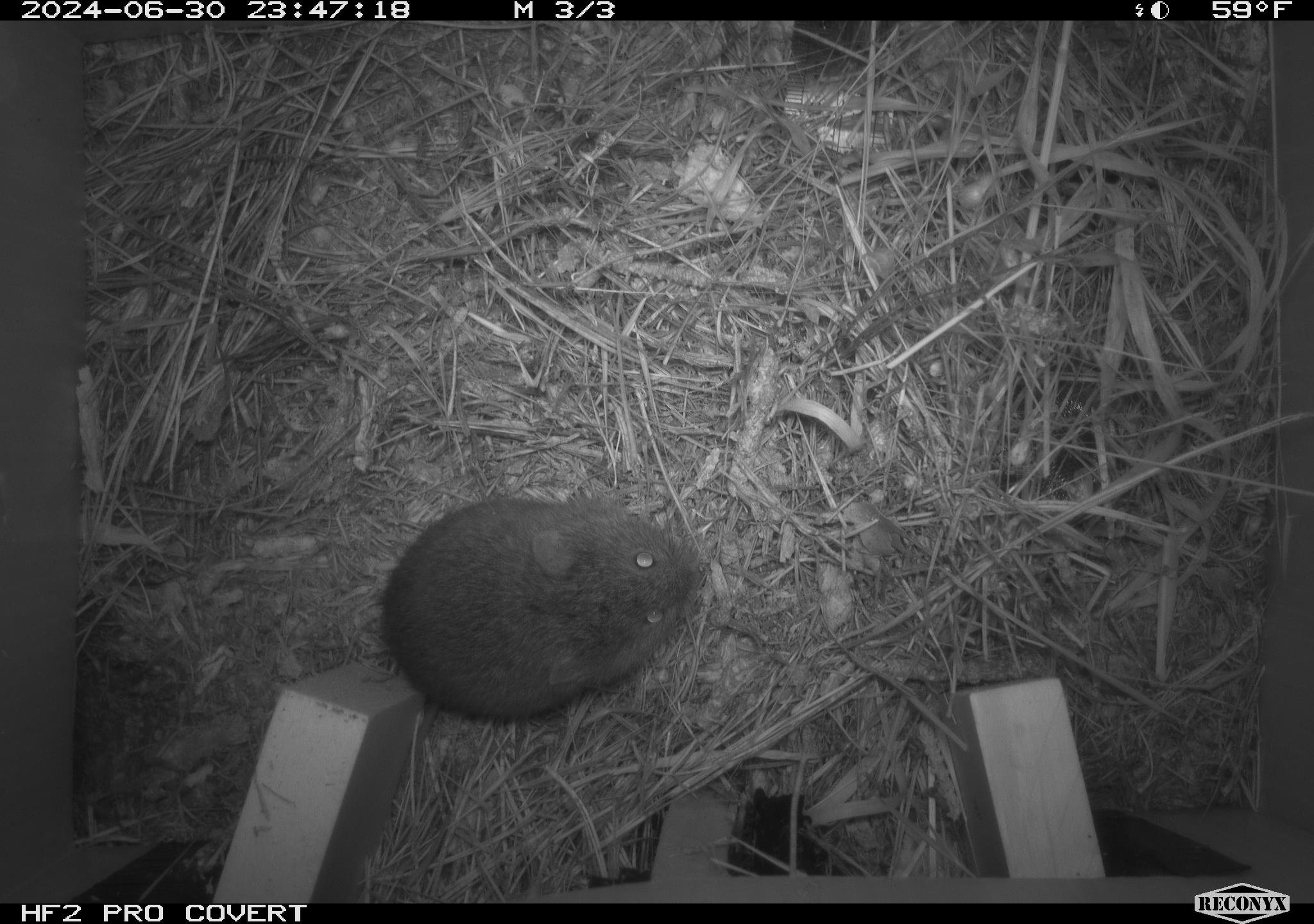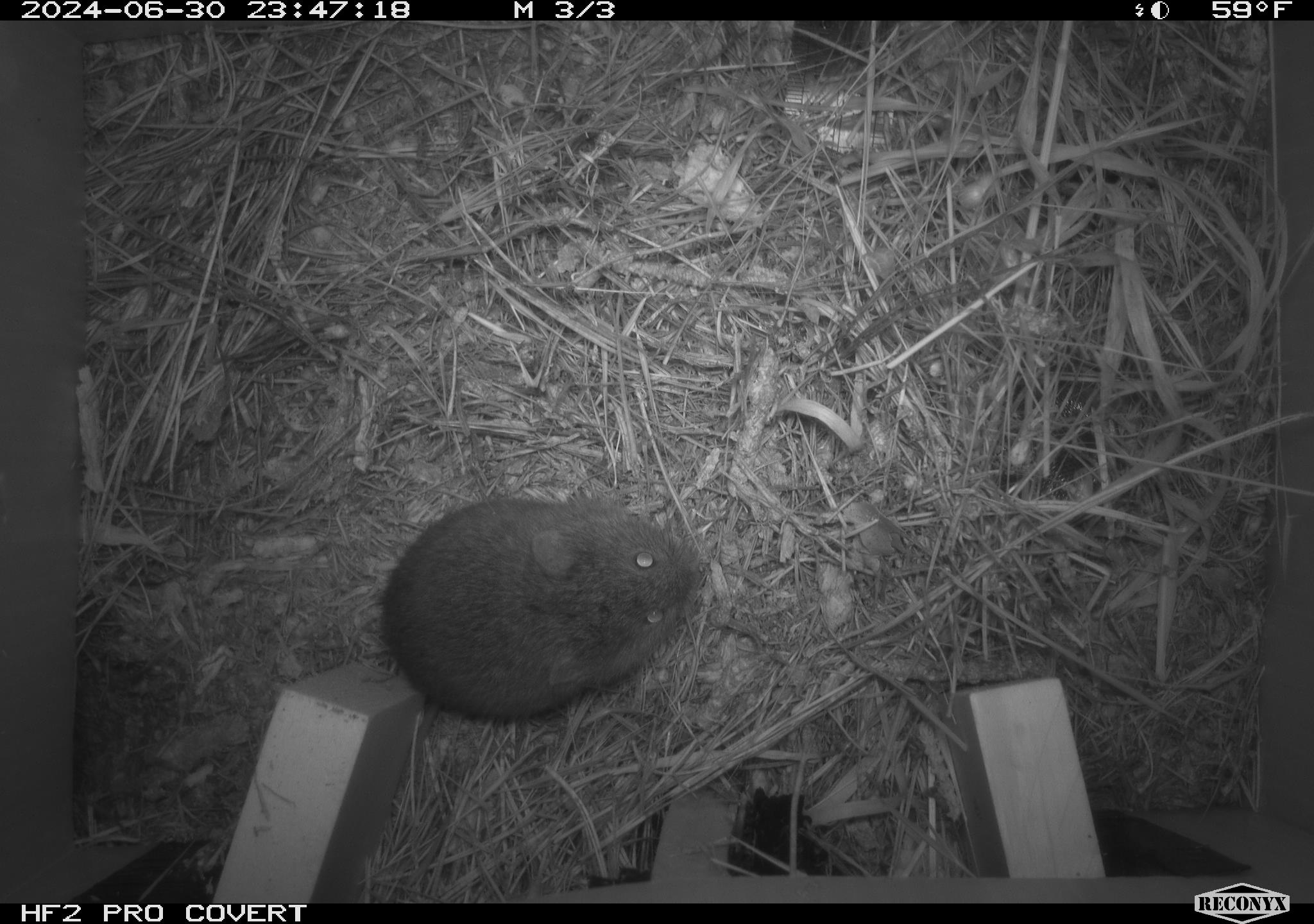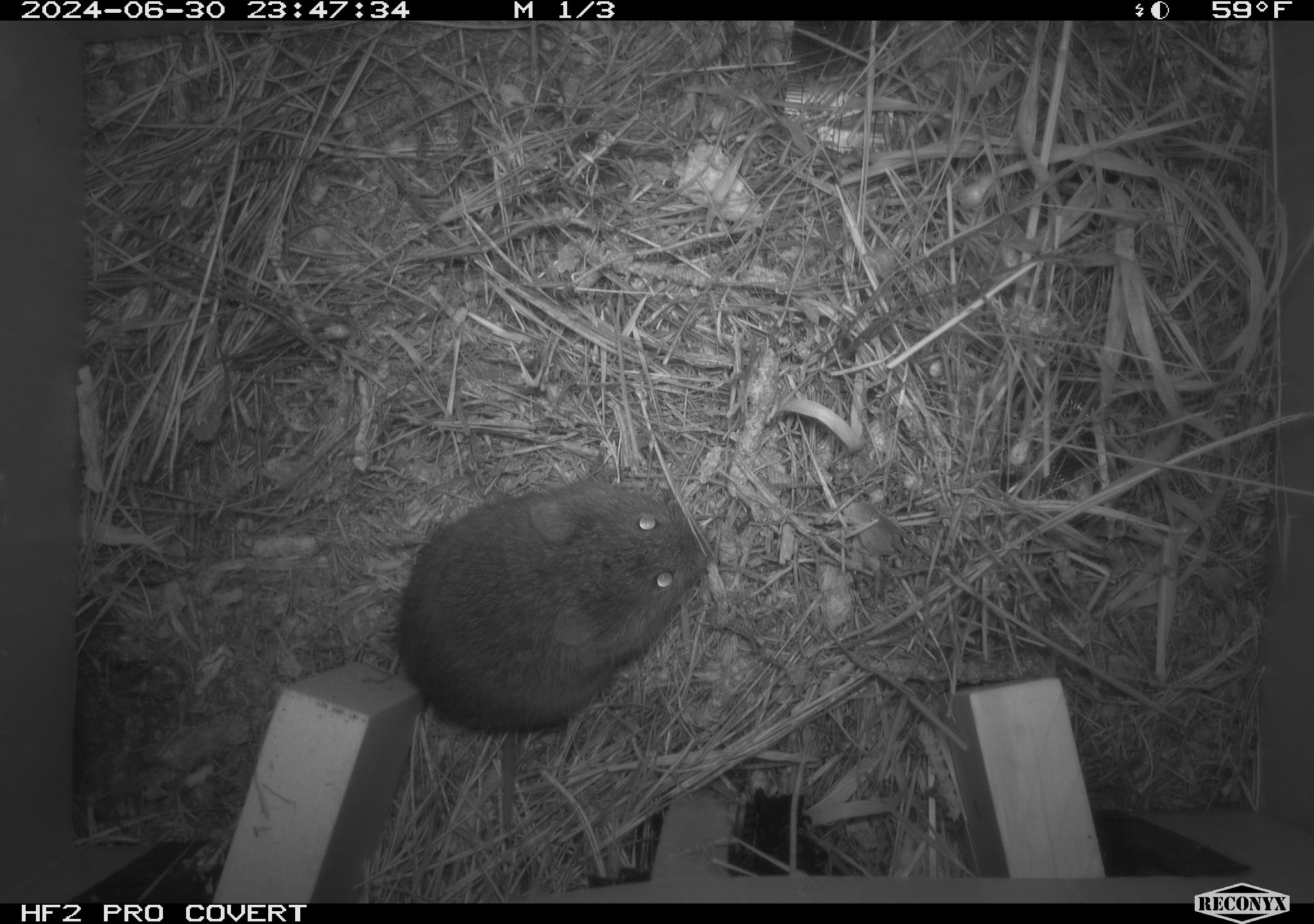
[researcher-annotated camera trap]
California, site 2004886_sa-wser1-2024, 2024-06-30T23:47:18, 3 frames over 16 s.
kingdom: Animalia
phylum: Chordata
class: Mammalia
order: Rodentia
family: Cricetidae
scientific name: Arvicolinae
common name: voles, lemmings, and muskrats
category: arvicolinae subfamily